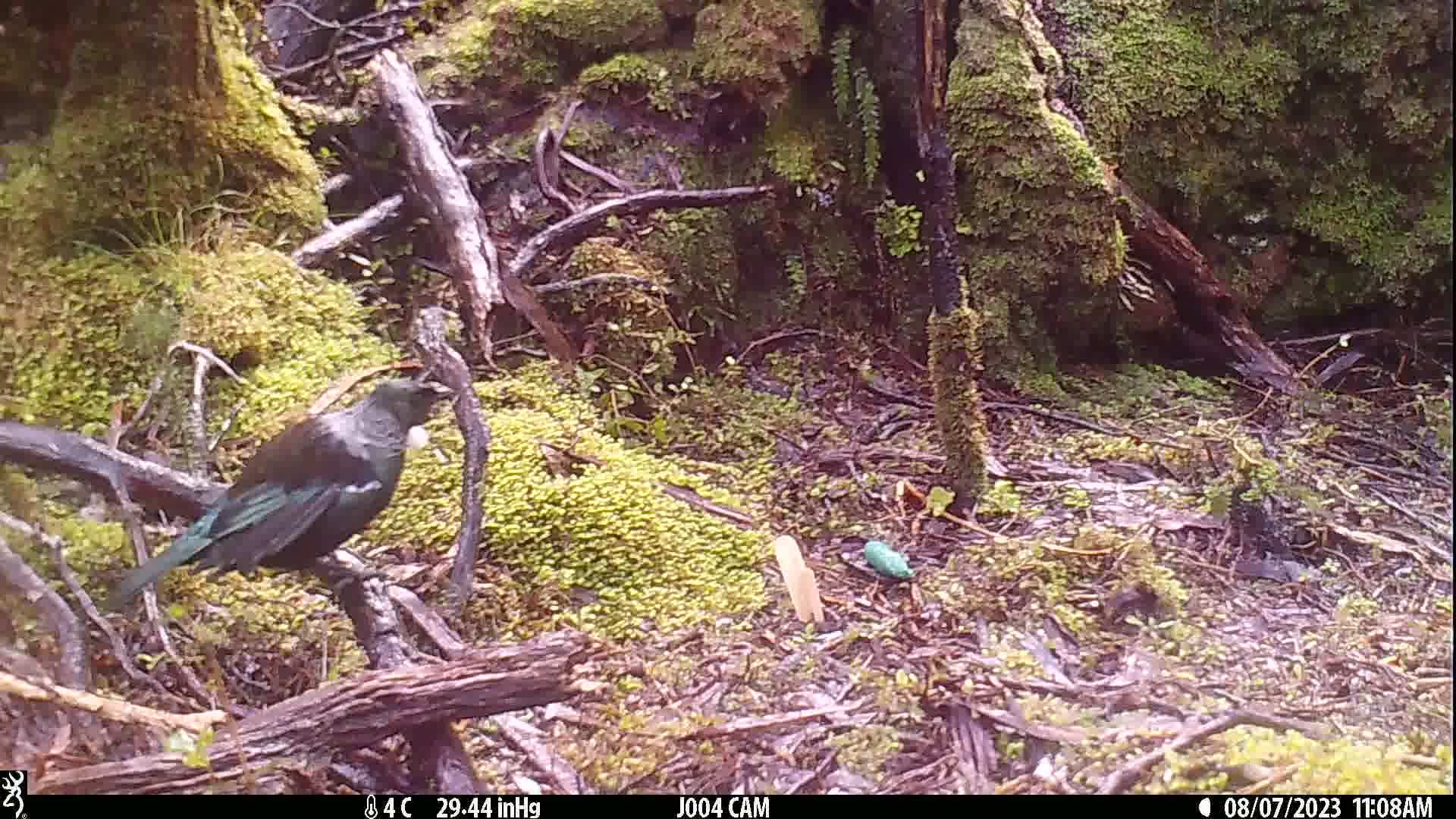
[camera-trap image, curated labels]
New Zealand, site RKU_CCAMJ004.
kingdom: Animalia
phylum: Chordata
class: Aves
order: Passeriformes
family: Meliphagidae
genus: Prosthemadera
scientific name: Prosthemadera novaeseelandiae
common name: tui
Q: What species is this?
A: Tui (Prosthemadera novaeseelandiae).